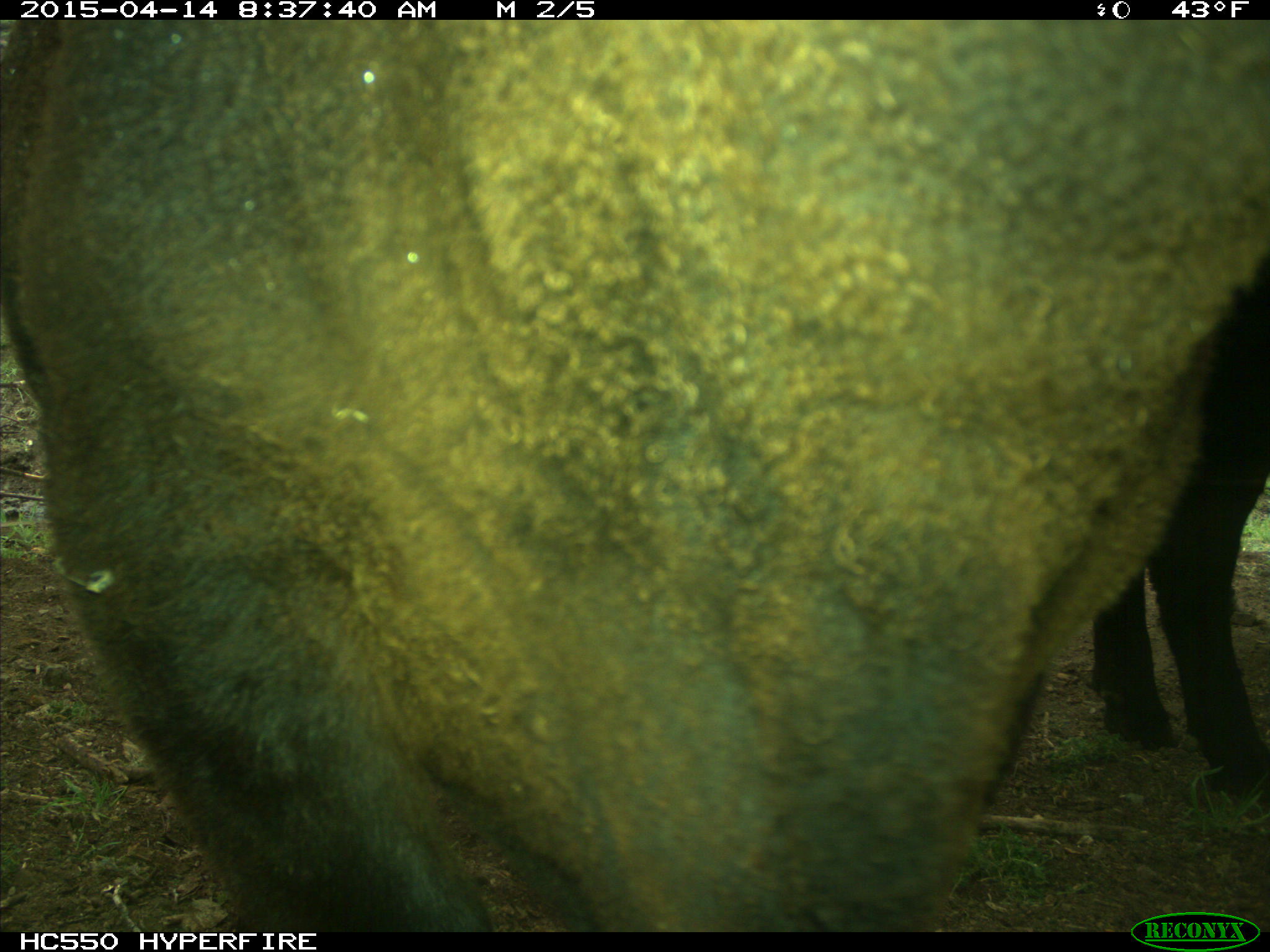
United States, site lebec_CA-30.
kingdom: Animalia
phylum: Chordata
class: Mammalia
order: Artiodactyla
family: Bovidae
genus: Bos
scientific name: Bos taurus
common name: domestic cow